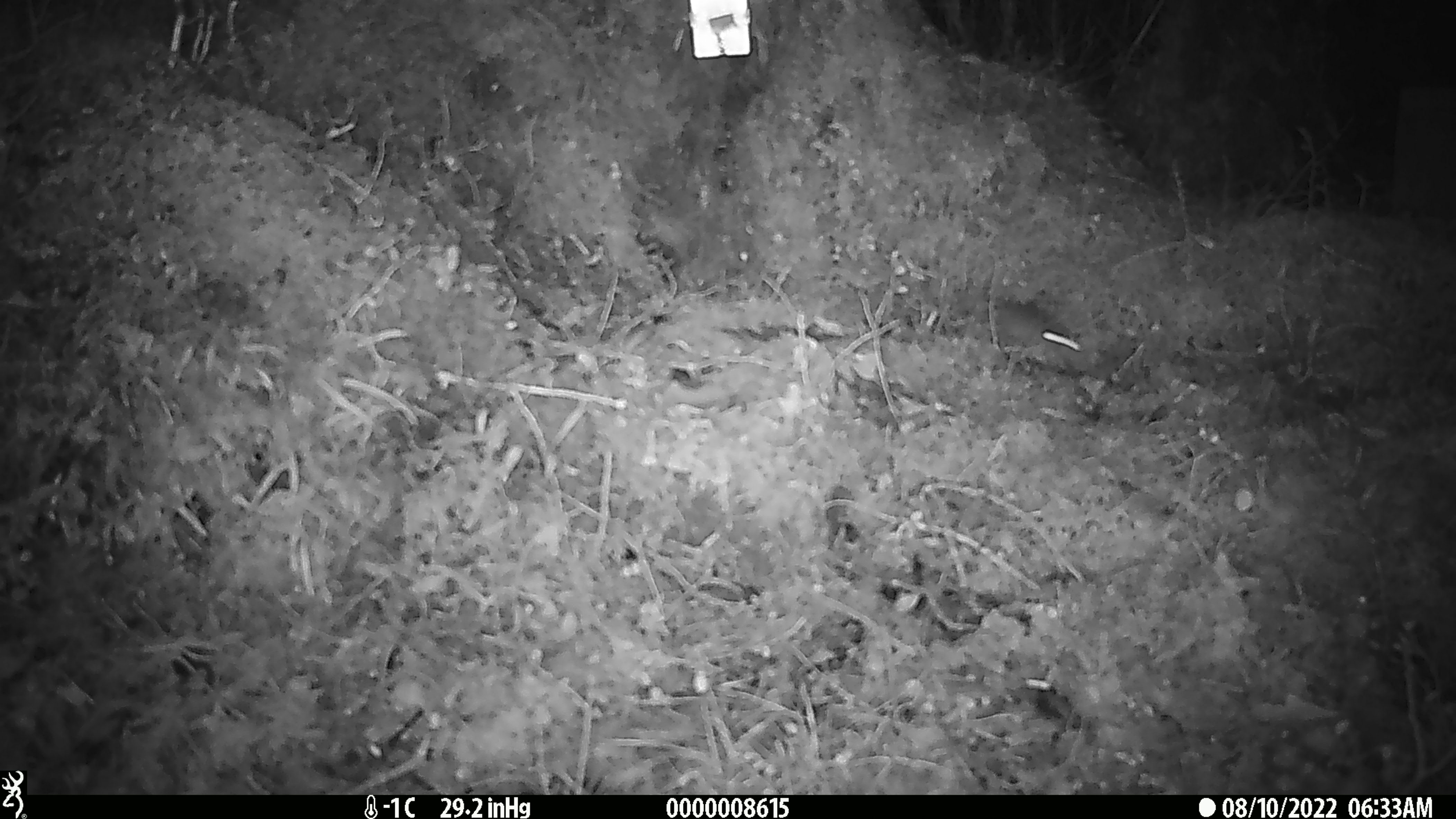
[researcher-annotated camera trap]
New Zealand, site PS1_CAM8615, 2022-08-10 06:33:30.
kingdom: Animalia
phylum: Chordata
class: Mammalia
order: Rodentia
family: Muridae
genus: Mus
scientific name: Mus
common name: mouse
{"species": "mouse (Mus)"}